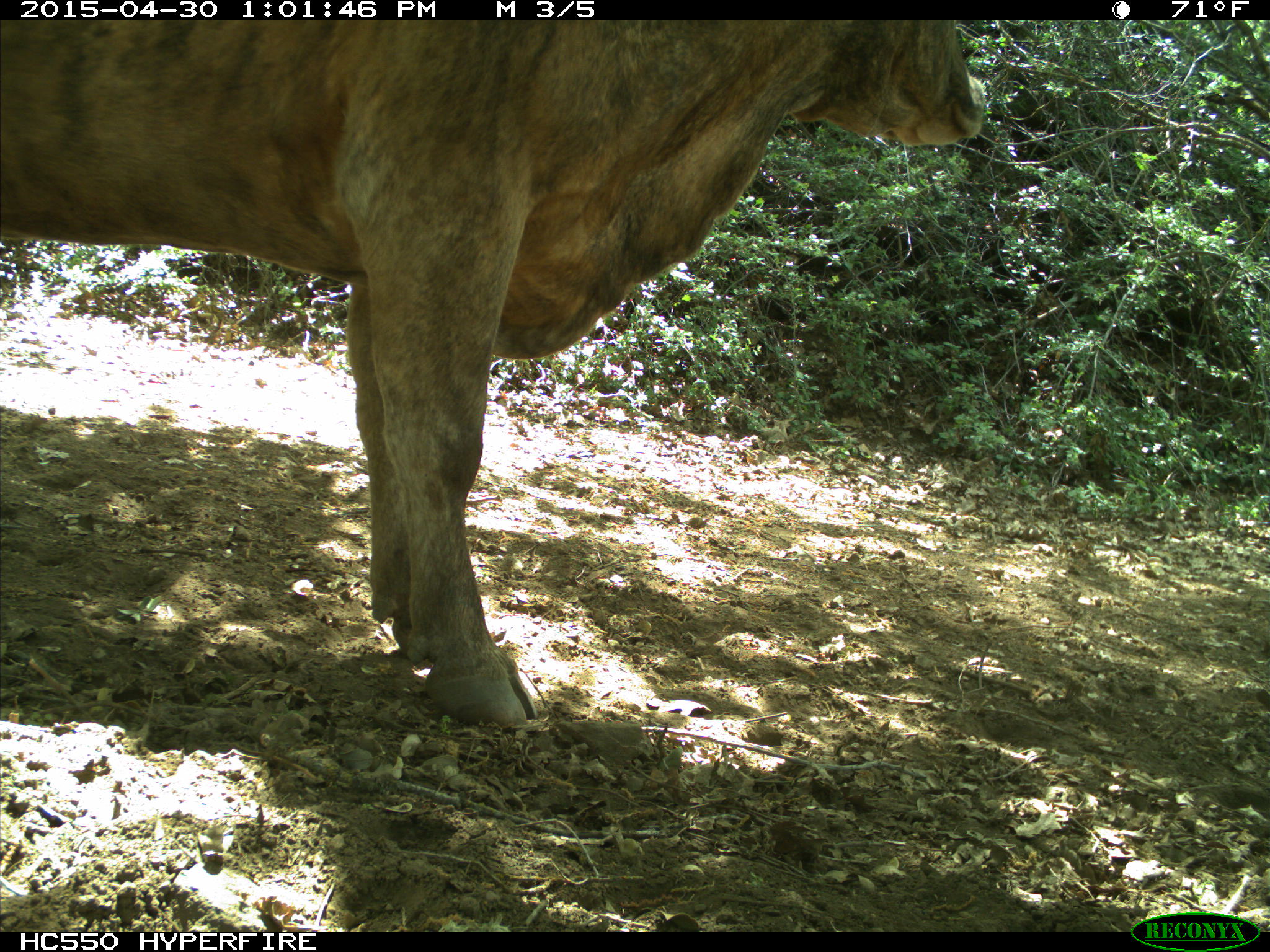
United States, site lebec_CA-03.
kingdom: Animalia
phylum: Chordata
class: Mammalia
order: Artiodactyla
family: Bovidae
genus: Bos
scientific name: Bos taurus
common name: domestic cow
Bos taurus (domestic cow).